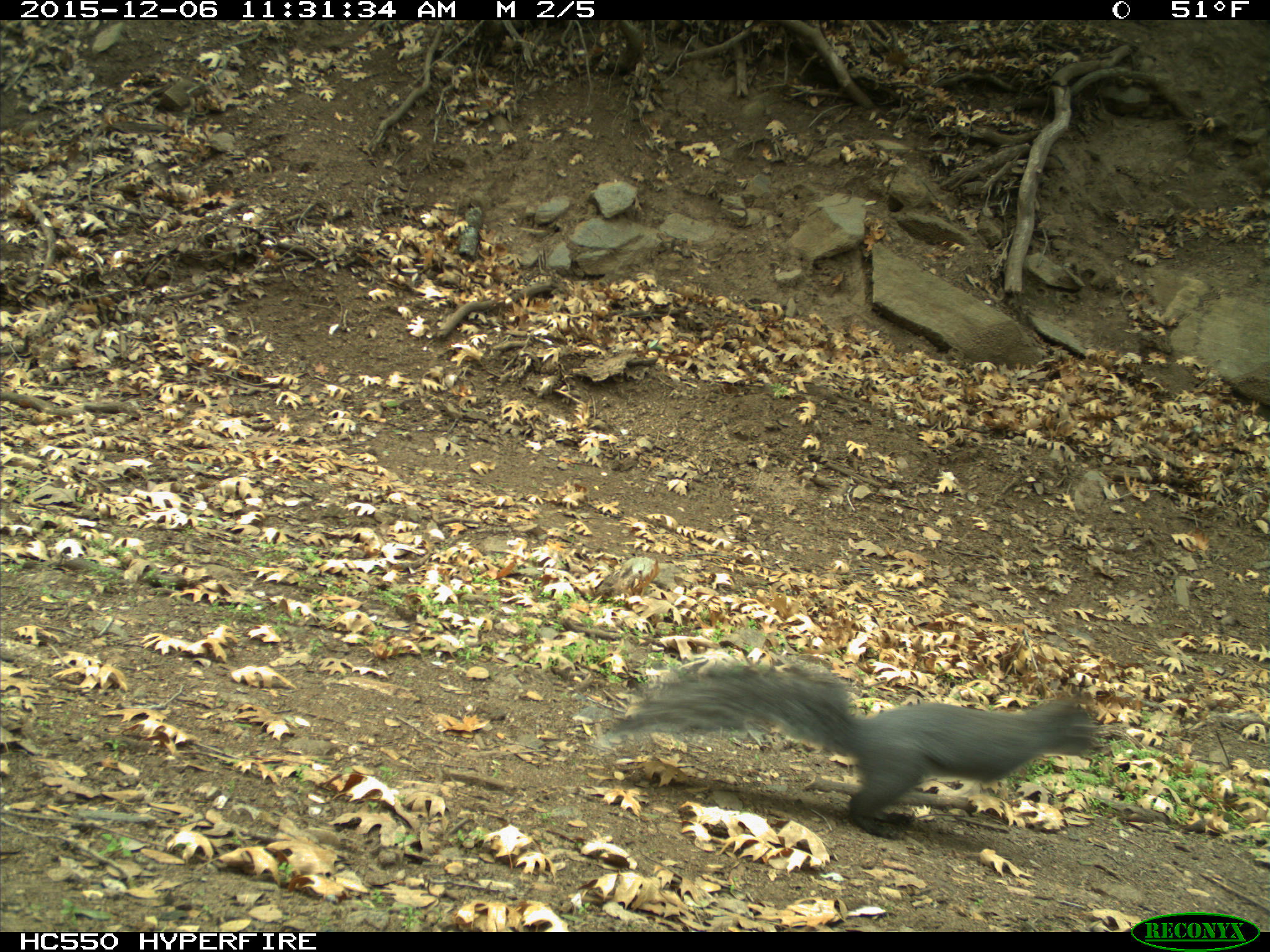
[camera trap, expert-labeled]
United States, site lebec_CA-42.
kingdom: Animalia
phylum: Chordata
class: Mammalia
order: Rodentia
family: Sciuridae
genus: Sciurus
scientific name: Sciurus carolinensis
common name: eastern gray squirrel